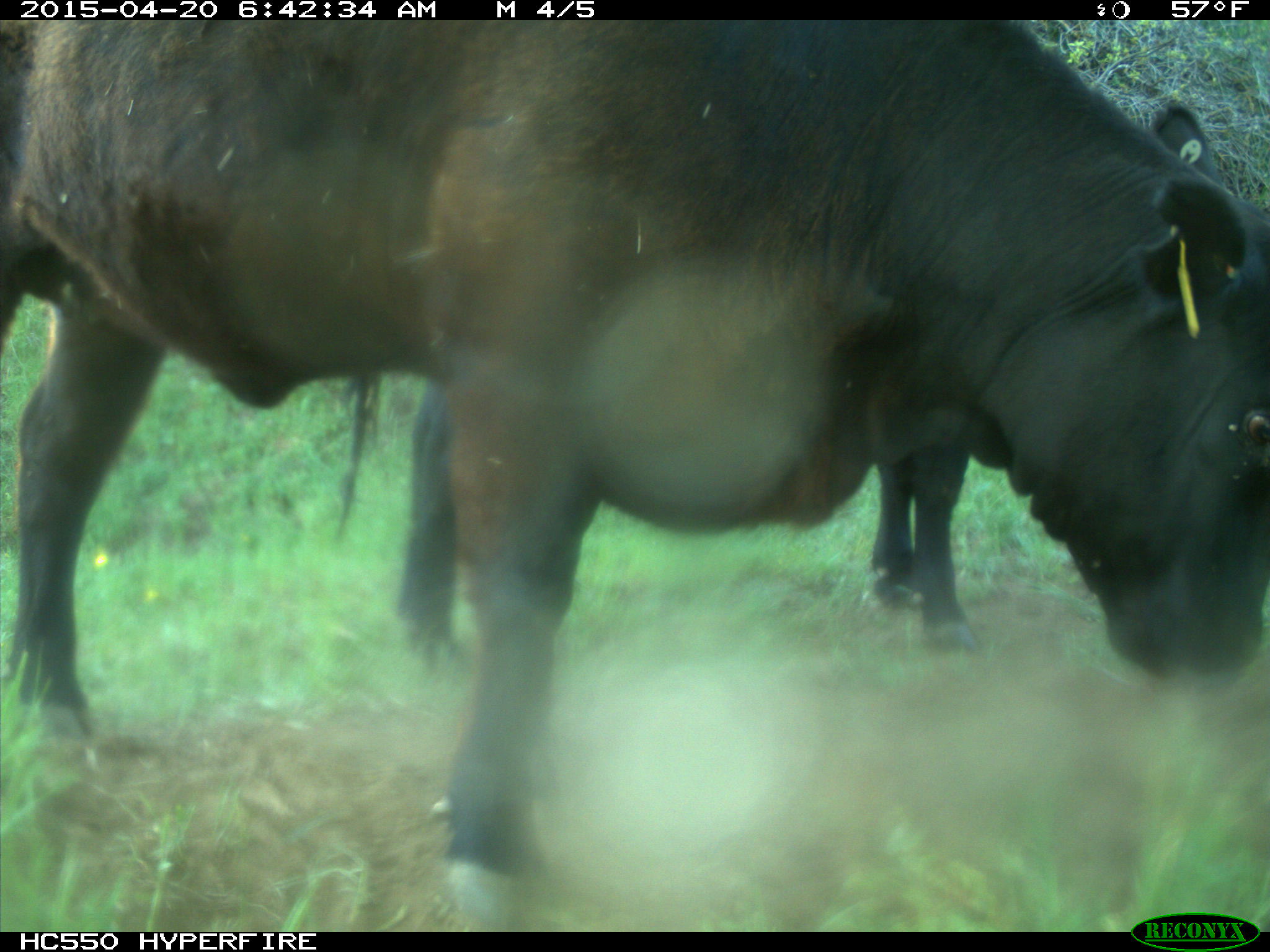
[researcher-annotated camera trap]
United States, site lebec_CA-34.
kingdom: Animalia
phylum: Chordata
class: Mammalia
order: Artiodactyla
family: Bovidae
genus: Bos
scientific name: Bos taurus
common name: domestic cow